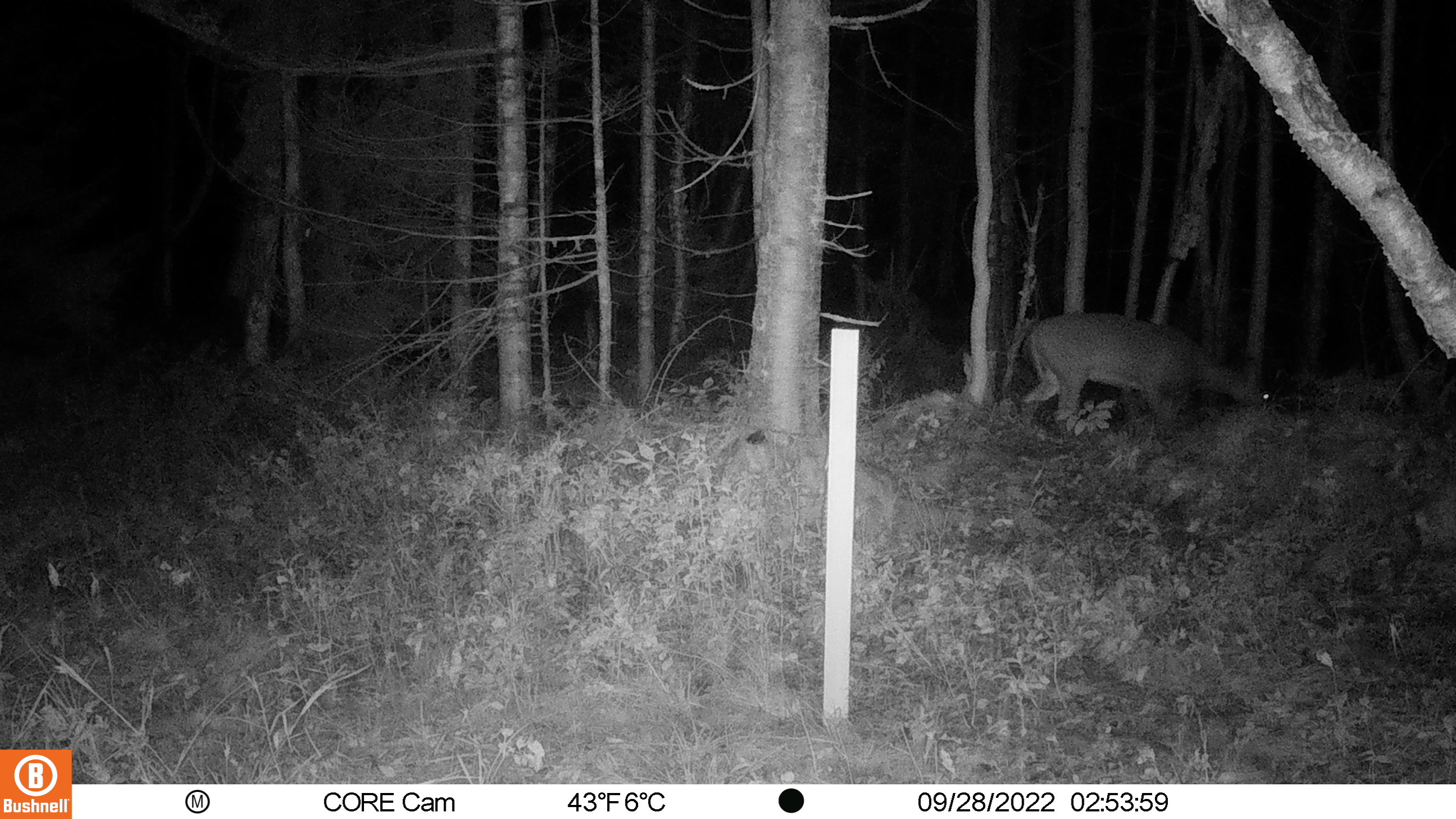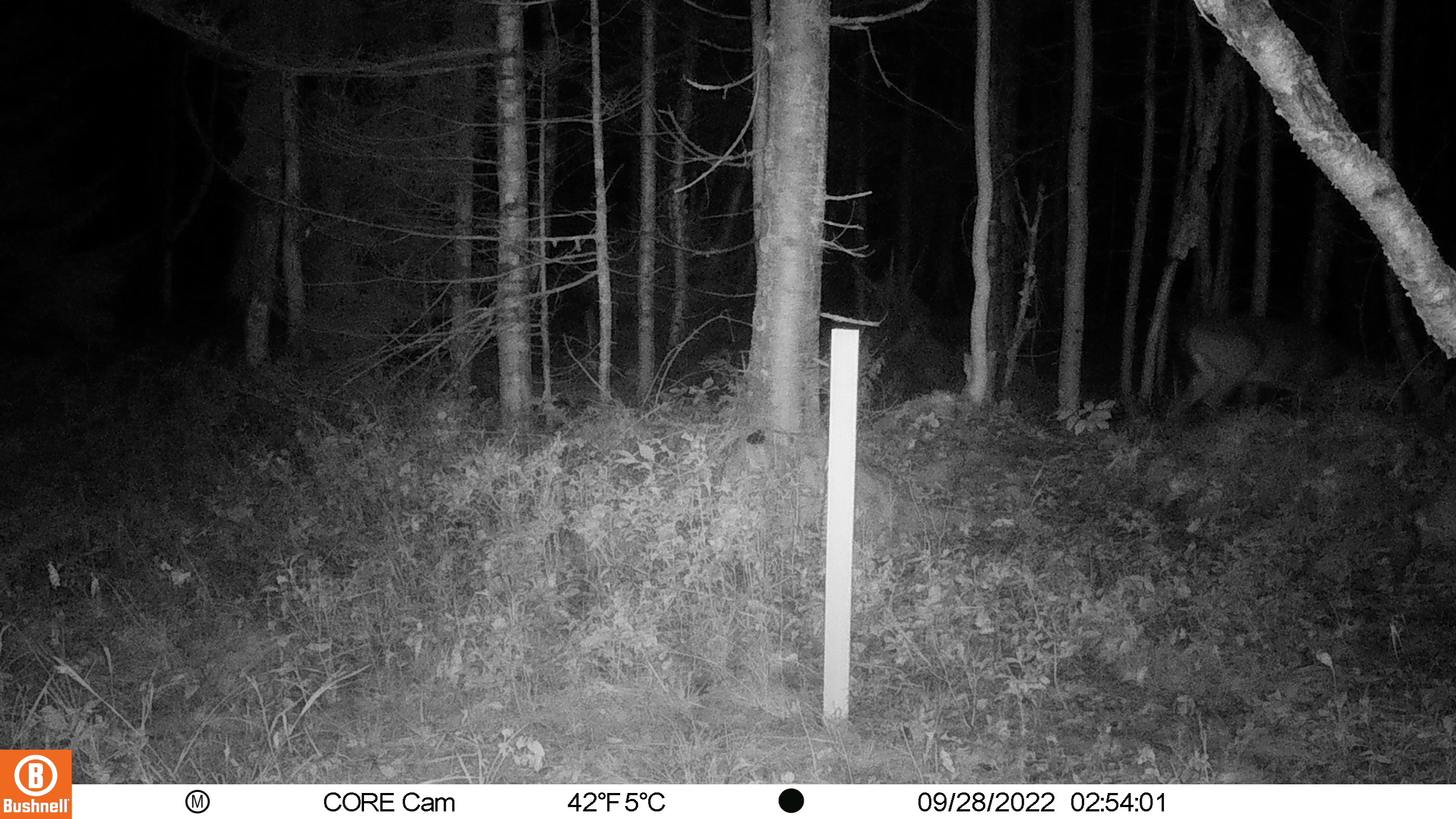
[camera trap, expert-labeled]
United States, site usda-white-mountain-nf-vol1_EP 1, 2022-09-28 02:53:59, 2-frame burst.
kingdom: Animalia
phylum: Chordata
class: Mammalia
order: Artiodactyla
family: Cervidae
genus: Odocoileus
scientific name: Odocoileus virginianus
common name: white-tailed deer